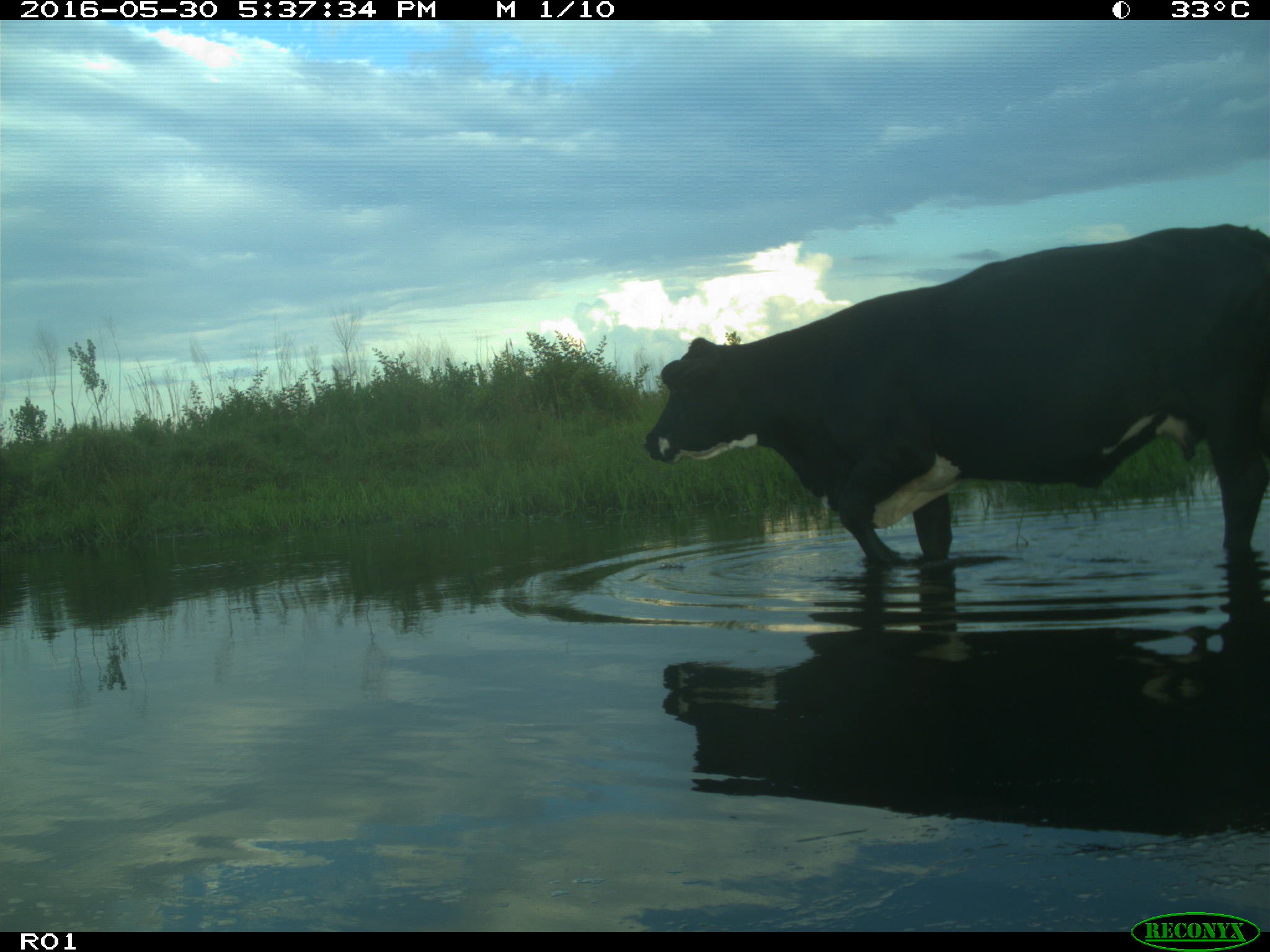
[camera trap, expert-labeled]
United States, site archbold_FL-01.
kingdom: Animalia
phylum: Chordata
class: Mammalia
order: Artiodactyla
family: Bovidae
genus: Bos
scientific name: Bos taurus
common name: domestic cow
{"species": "Bos taurus (domestic cow)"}